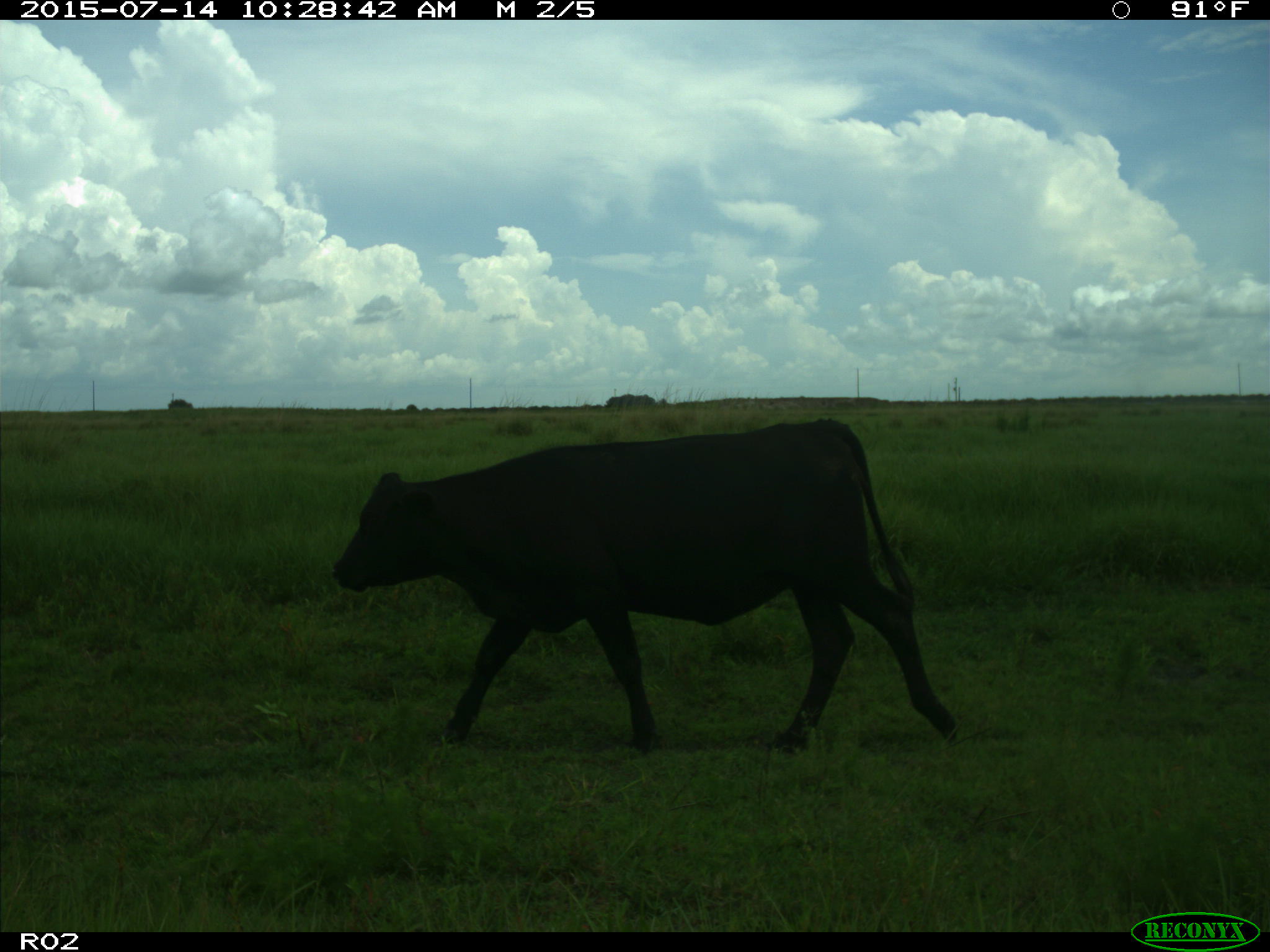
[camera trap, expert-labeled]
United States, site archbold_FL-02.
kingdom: Animalia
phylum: Chordata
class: Mammalia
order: Artiodactyla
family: Bovidae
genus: Bos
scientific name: Bos taurus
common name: domestic cow